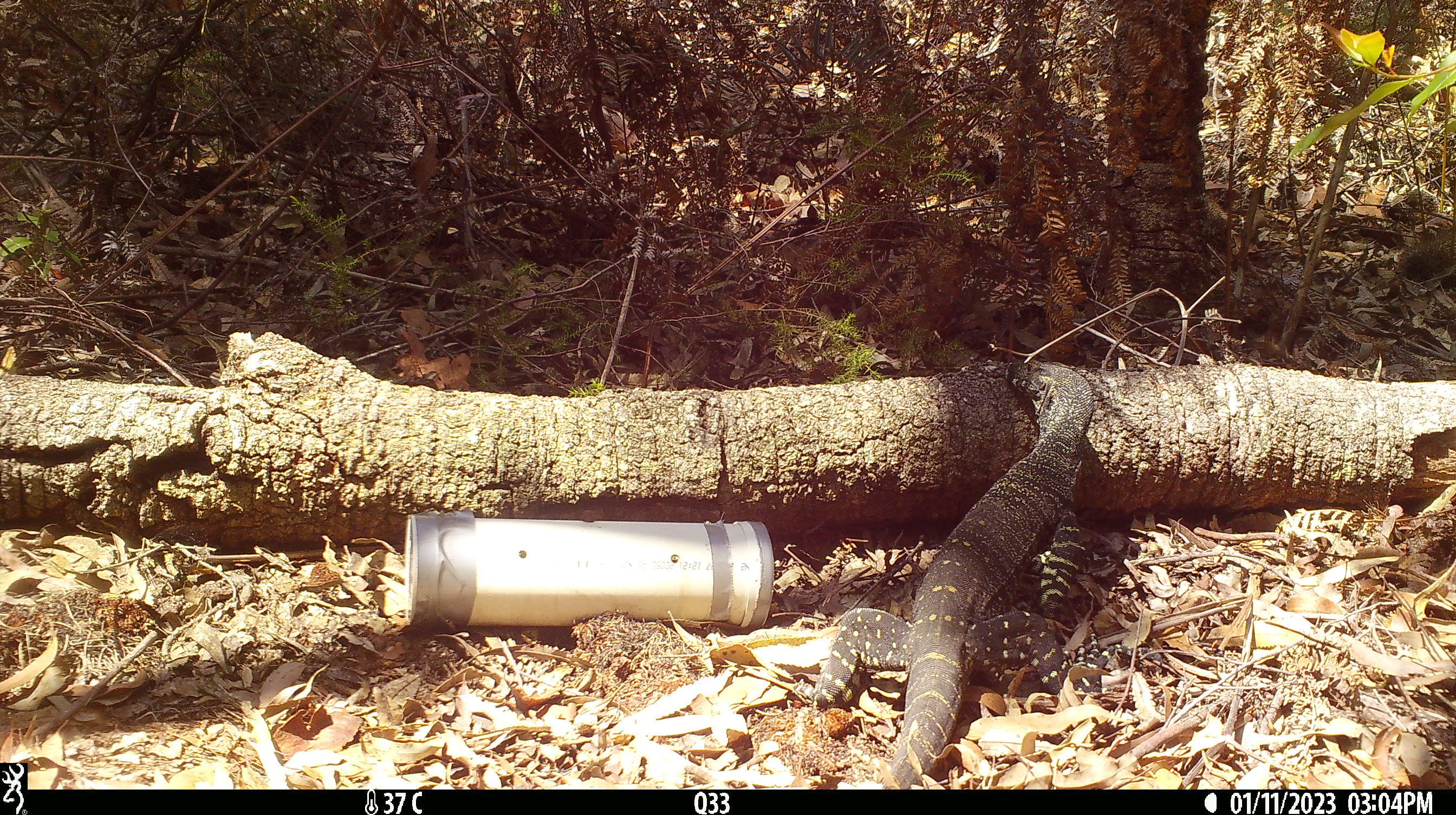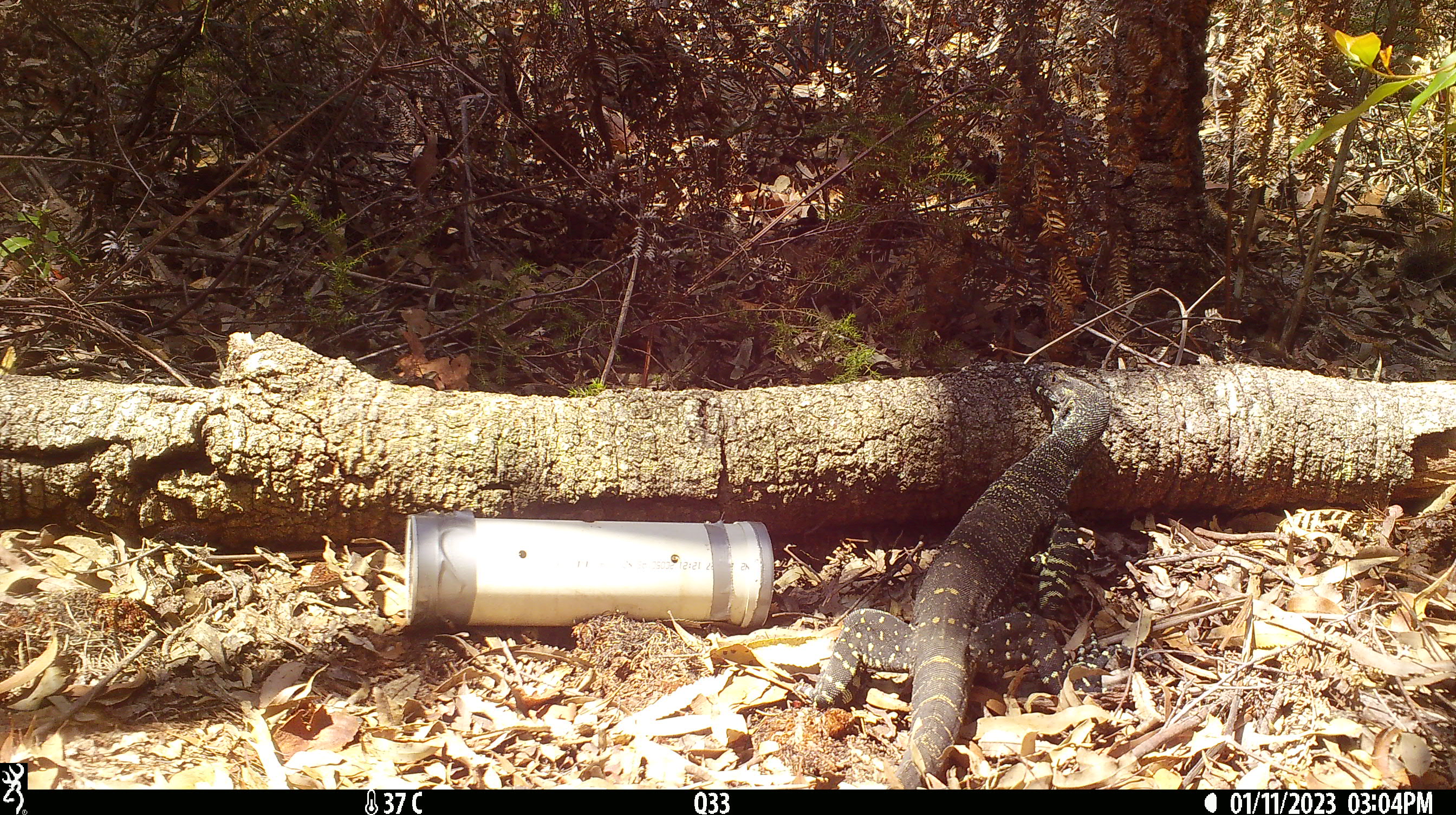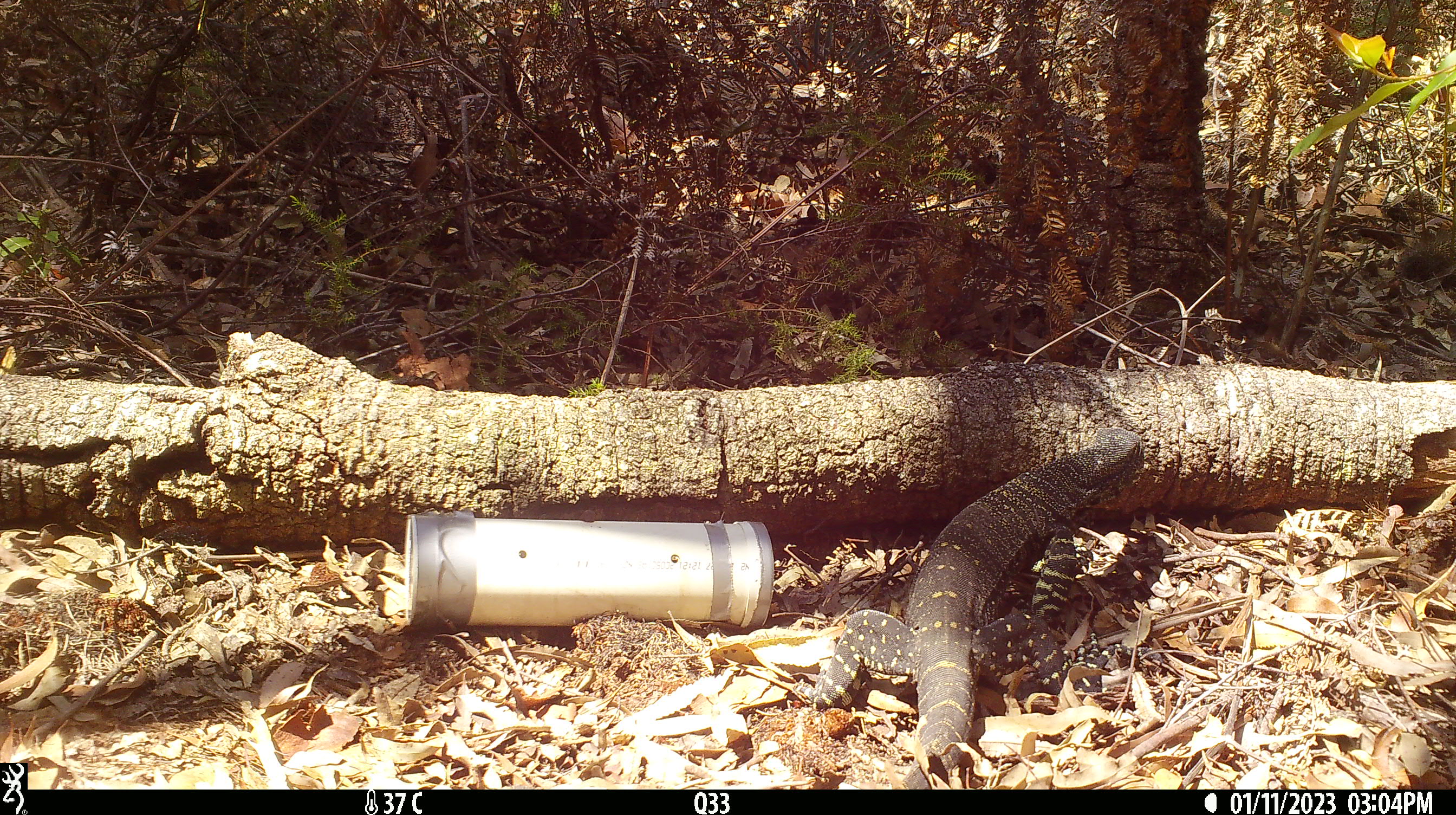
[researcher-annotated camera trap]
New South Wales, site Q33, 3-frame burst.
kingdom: Animalia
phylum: Chordata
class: Reptilia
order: Squamata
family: Varanidae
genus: Varanus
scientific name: Varanus varius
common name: lace monitor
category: goanna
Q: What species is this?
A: Goanna (lace monitor) (Varanus varius).